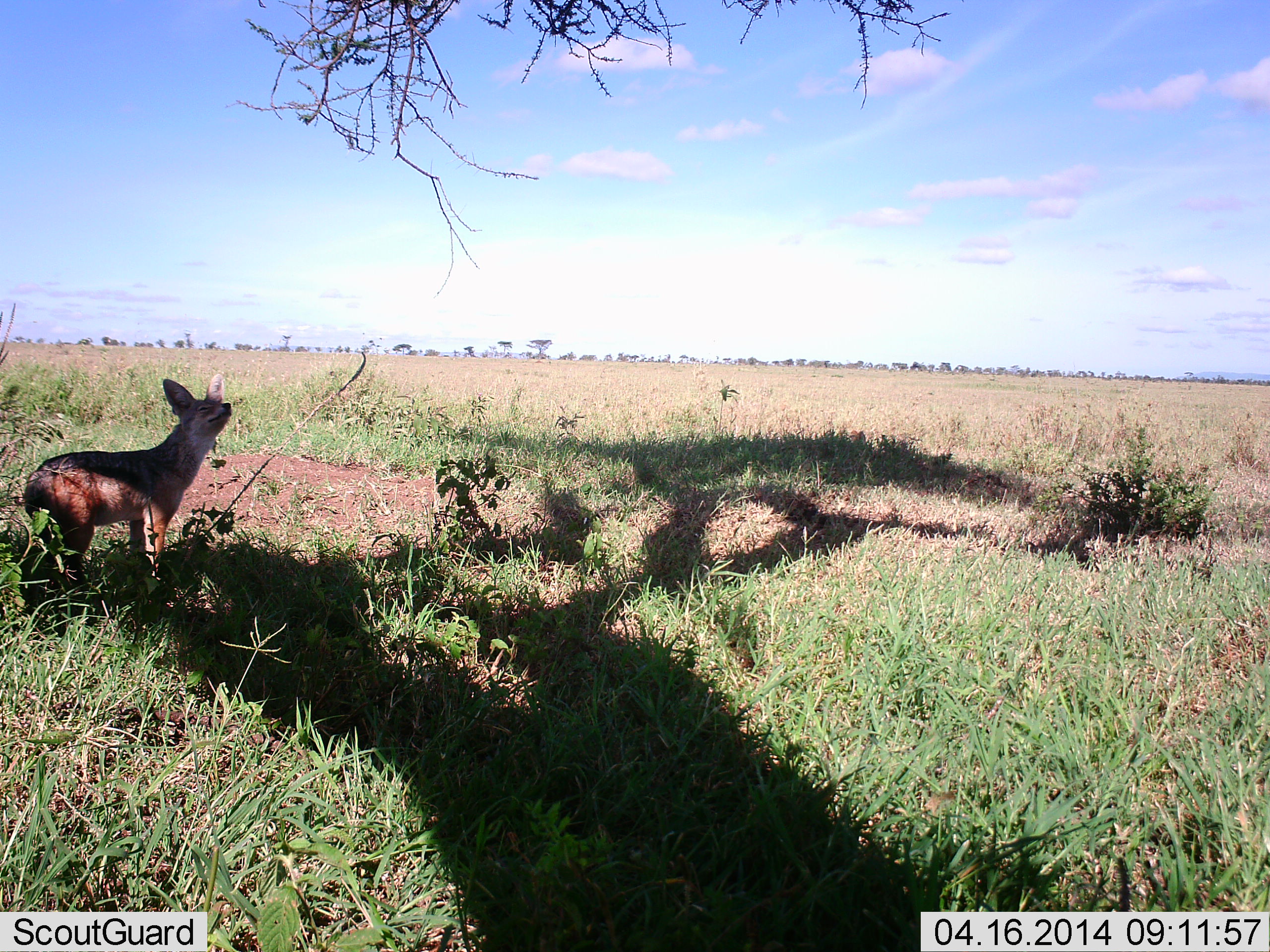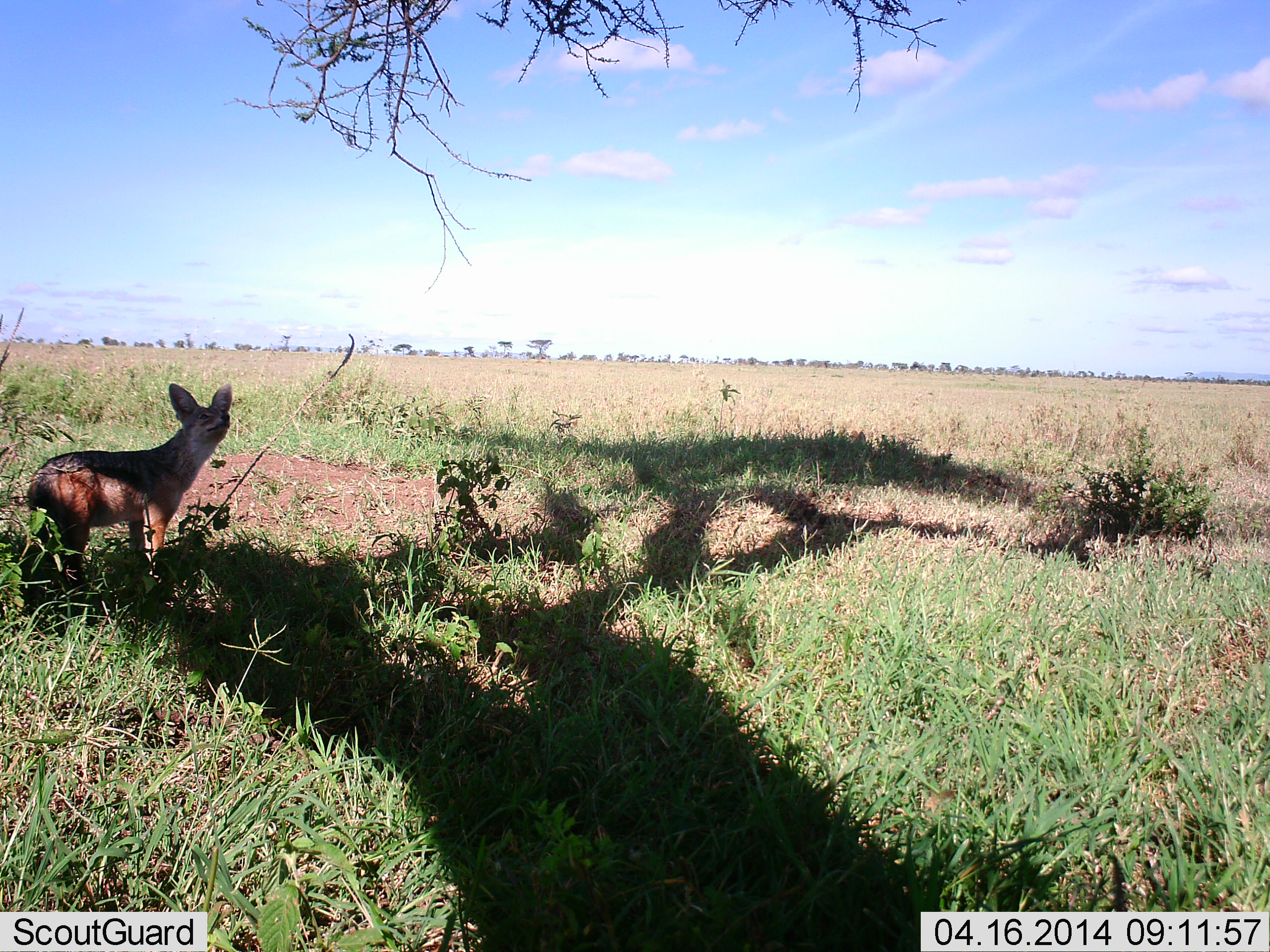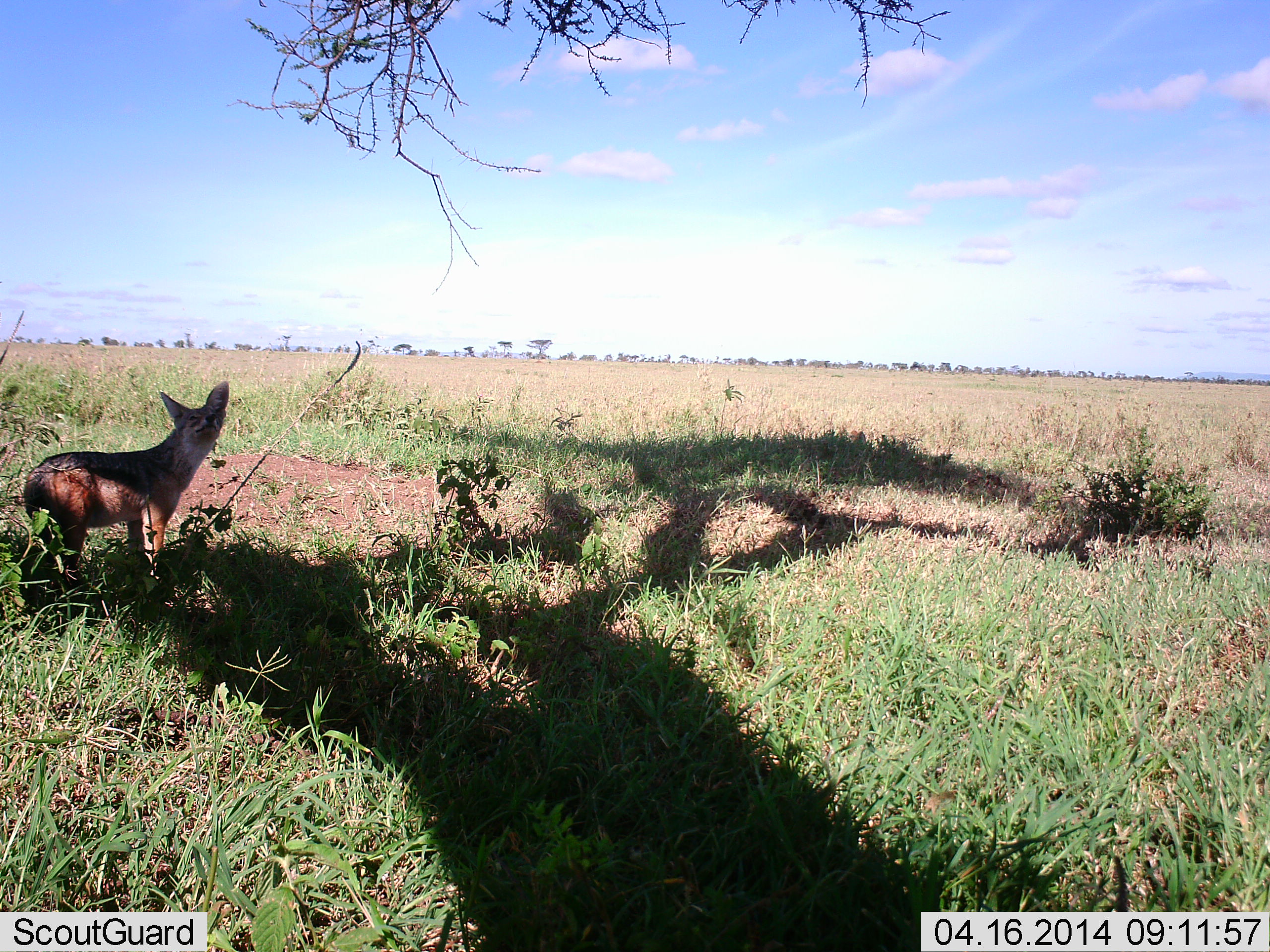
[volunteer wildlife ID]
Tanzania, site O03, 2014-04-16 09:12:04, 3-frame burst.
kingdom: Animalia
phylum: Chordata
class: Mammalia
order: Carnivora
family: Canidae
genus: Lupulella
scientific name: Lupulella mesomelas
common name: black-backed jackal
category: jackal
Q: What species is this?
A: Jackal (black-backed jackal) (Lupulella mesomelas).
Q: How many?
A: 1.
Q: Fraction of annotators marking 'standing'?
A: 100%.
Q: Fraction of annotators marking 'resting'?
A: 0%.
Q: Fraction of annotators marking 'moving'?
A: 0%.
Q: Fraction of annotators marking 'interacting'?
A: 0%.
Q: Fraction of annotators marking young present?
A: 0%.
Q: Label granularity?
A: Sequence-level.